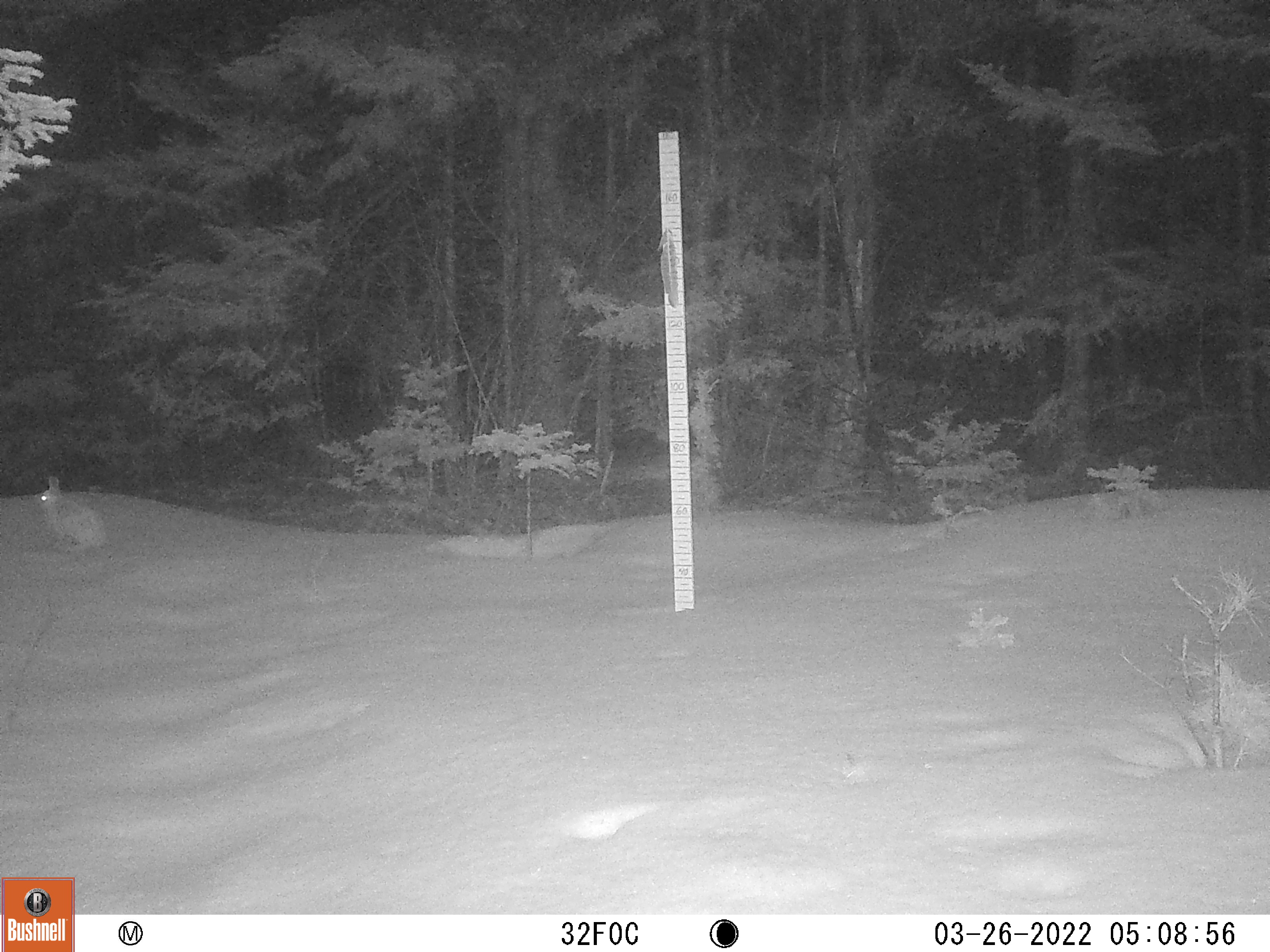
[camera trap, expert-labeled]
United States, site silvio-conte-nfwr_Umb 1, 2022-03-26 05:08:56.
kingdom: Animalia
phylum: Chordata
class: Mammalia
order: Lagomorpha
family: Leporidae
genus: Lepus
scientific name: Lepus americanus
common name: snowshoe hare